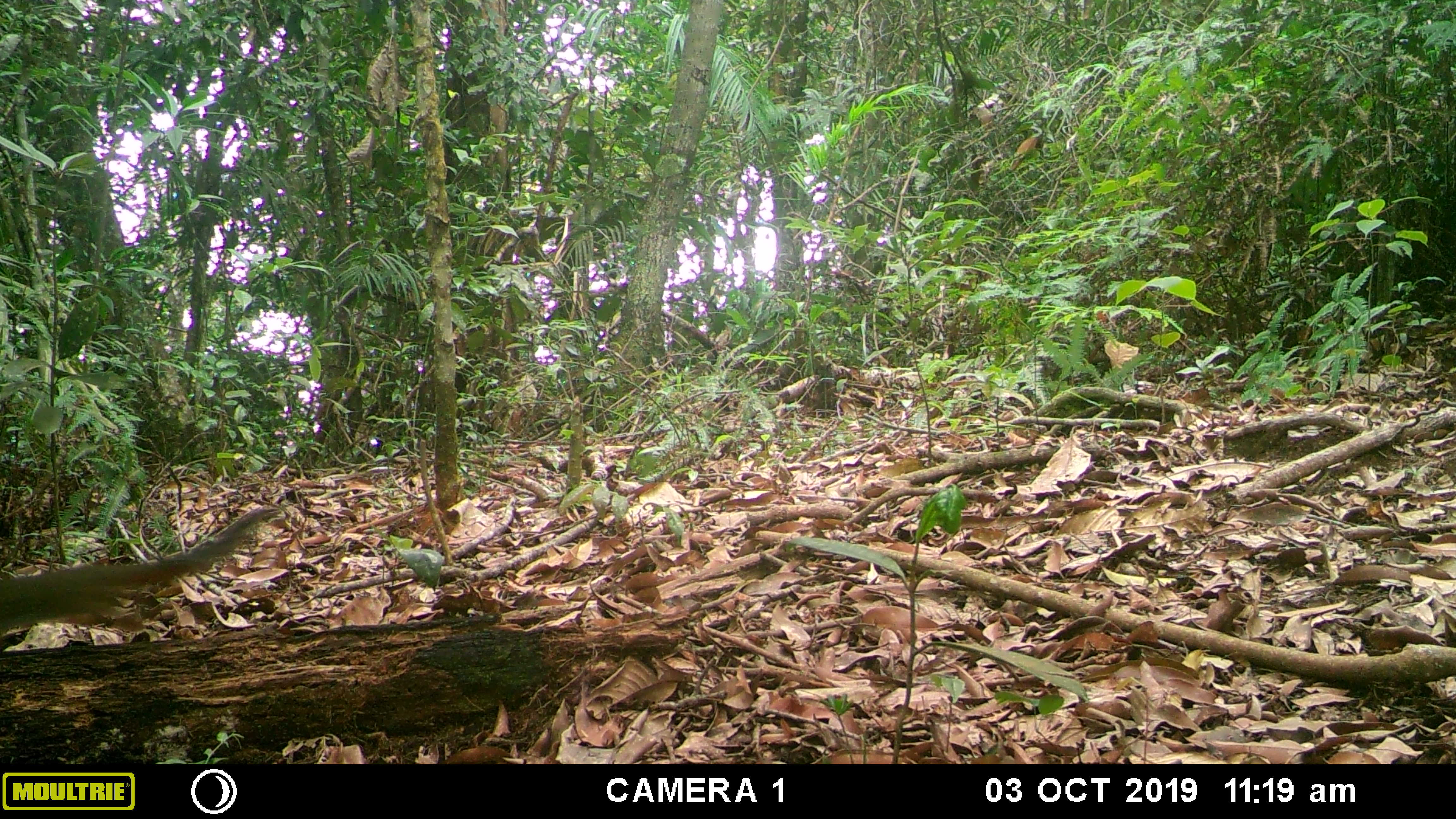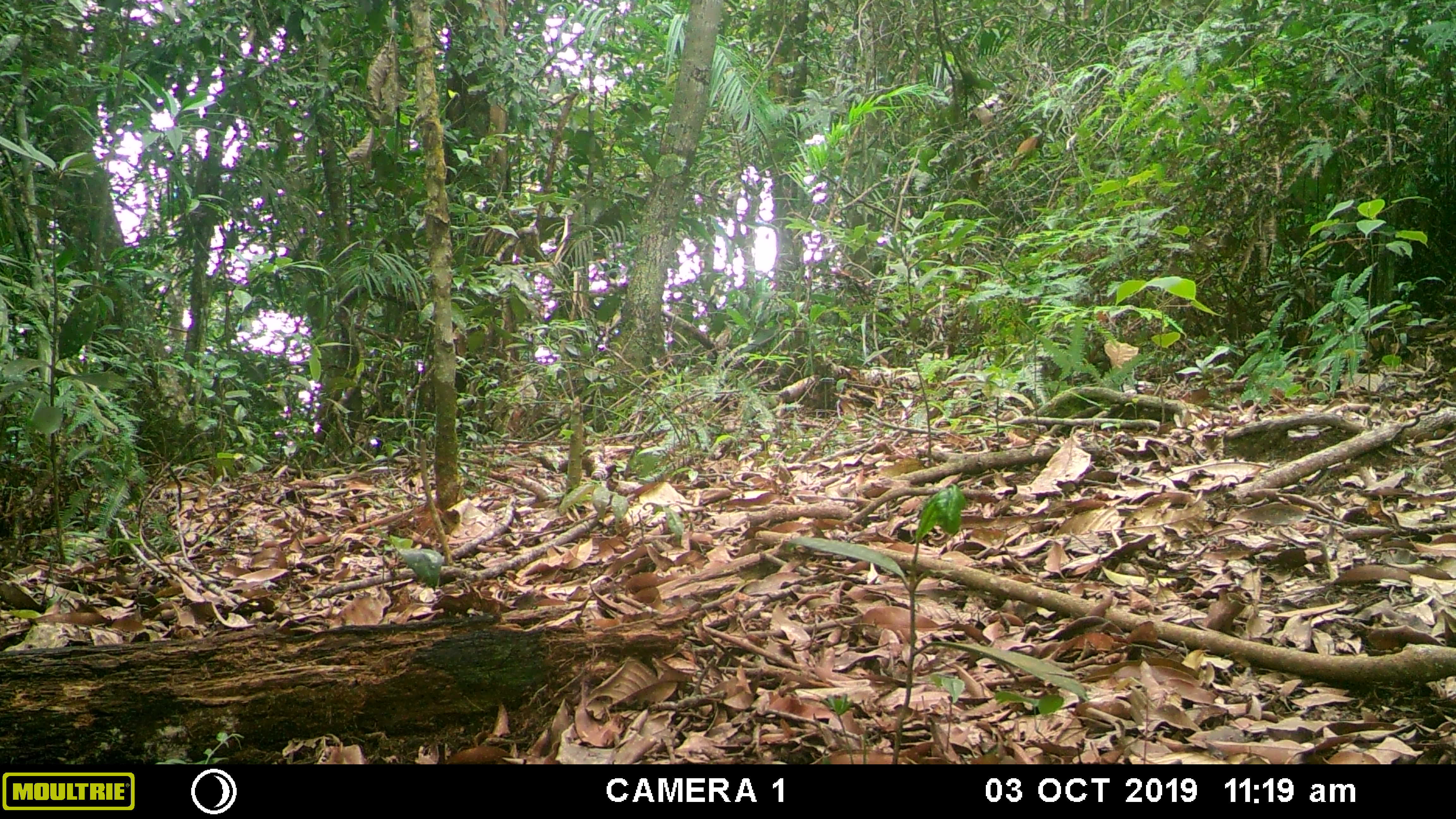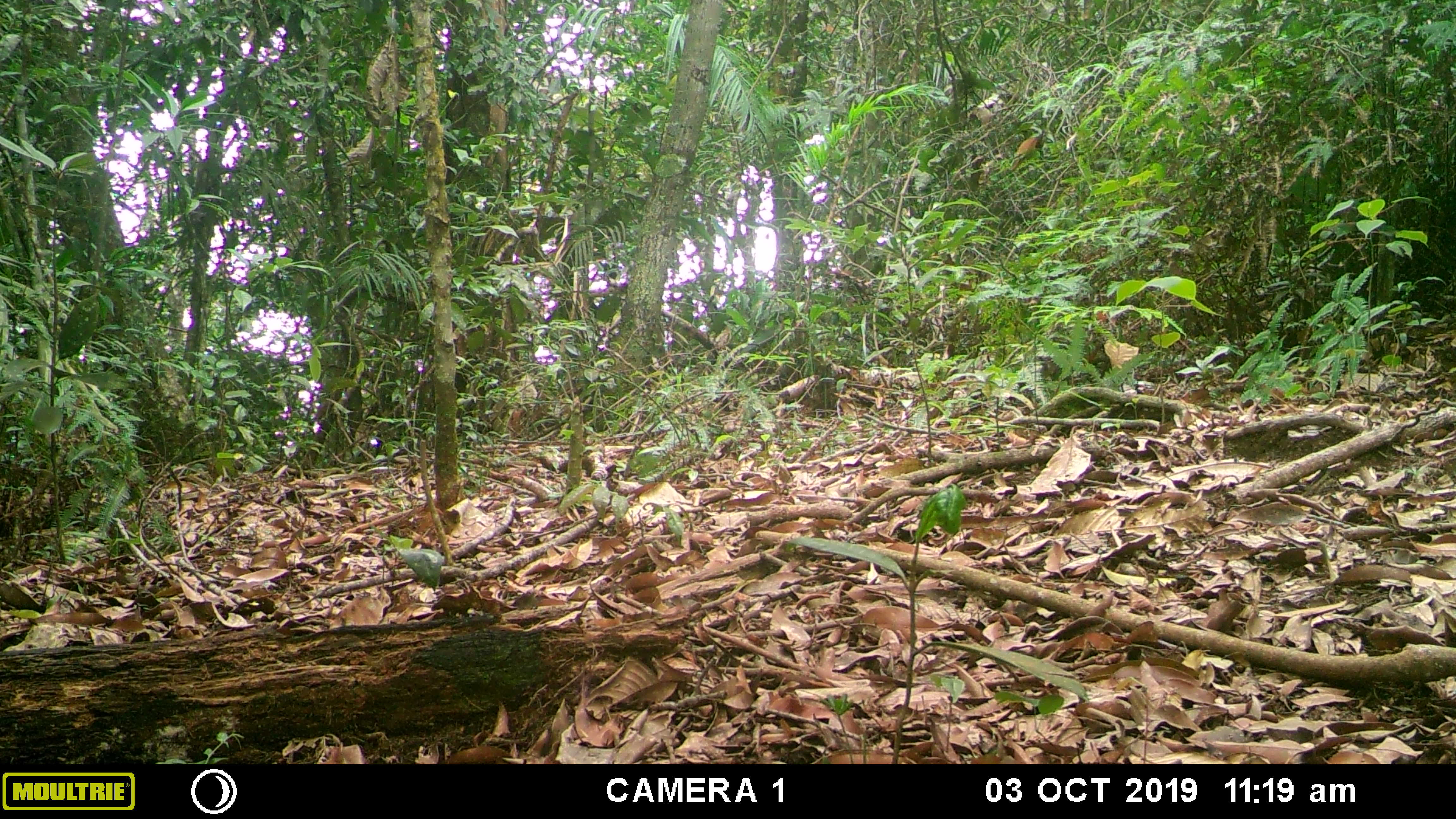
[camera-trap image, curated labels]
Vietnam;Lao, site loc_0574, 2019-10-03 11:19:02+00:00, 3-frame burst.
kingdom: Animalia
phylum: Chordata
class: Mammalia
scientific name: Mammalia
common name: mammal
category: unidentified small mammal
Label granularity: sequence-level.